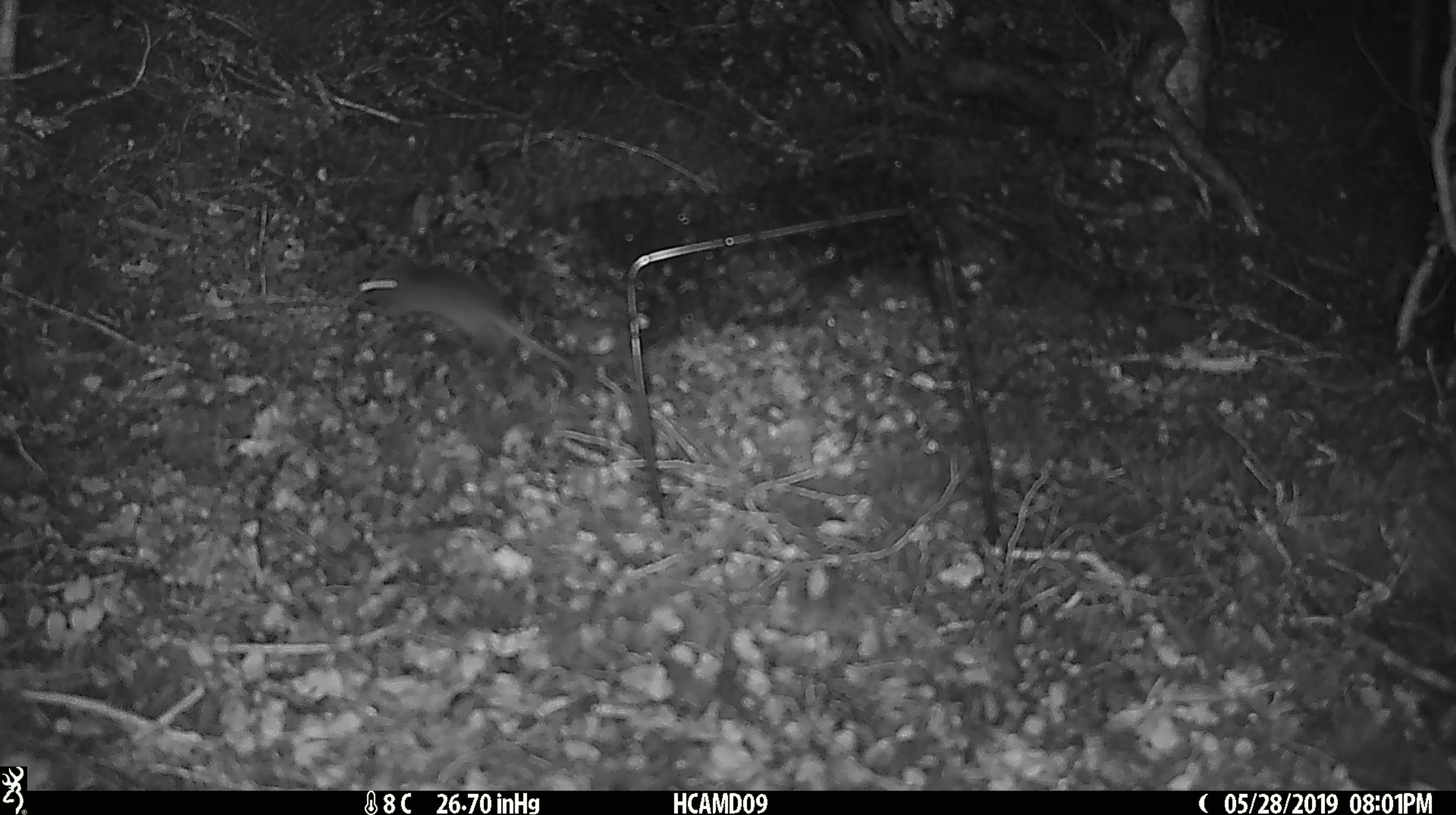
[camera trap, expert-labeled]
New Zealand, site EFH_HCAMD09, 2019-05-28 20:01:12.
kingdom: Animalia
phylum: Chordata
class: Mammalia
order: Rodentia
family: Muridae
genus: Rattus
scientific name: Rattus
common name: rat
Rat (Rattus).